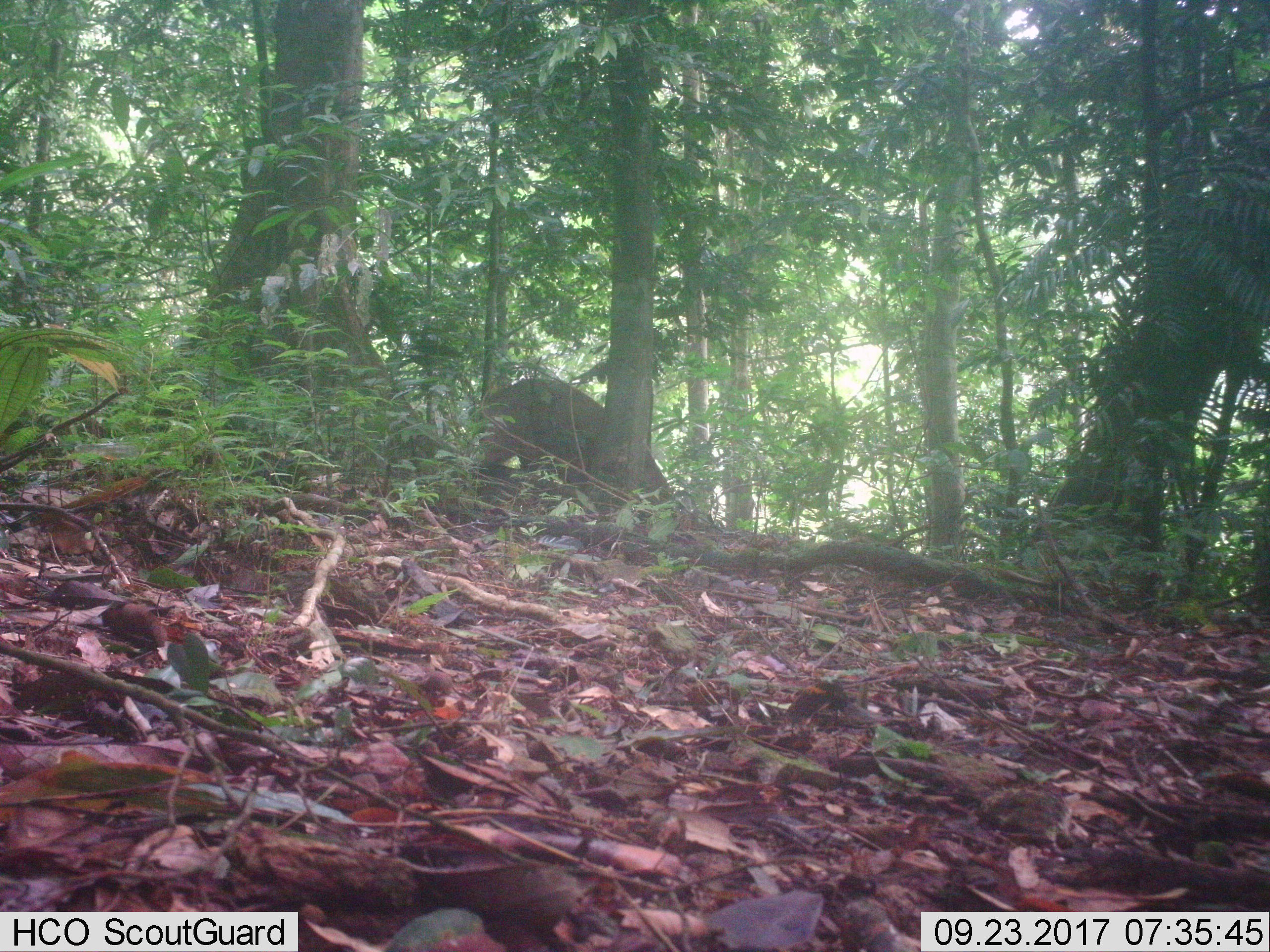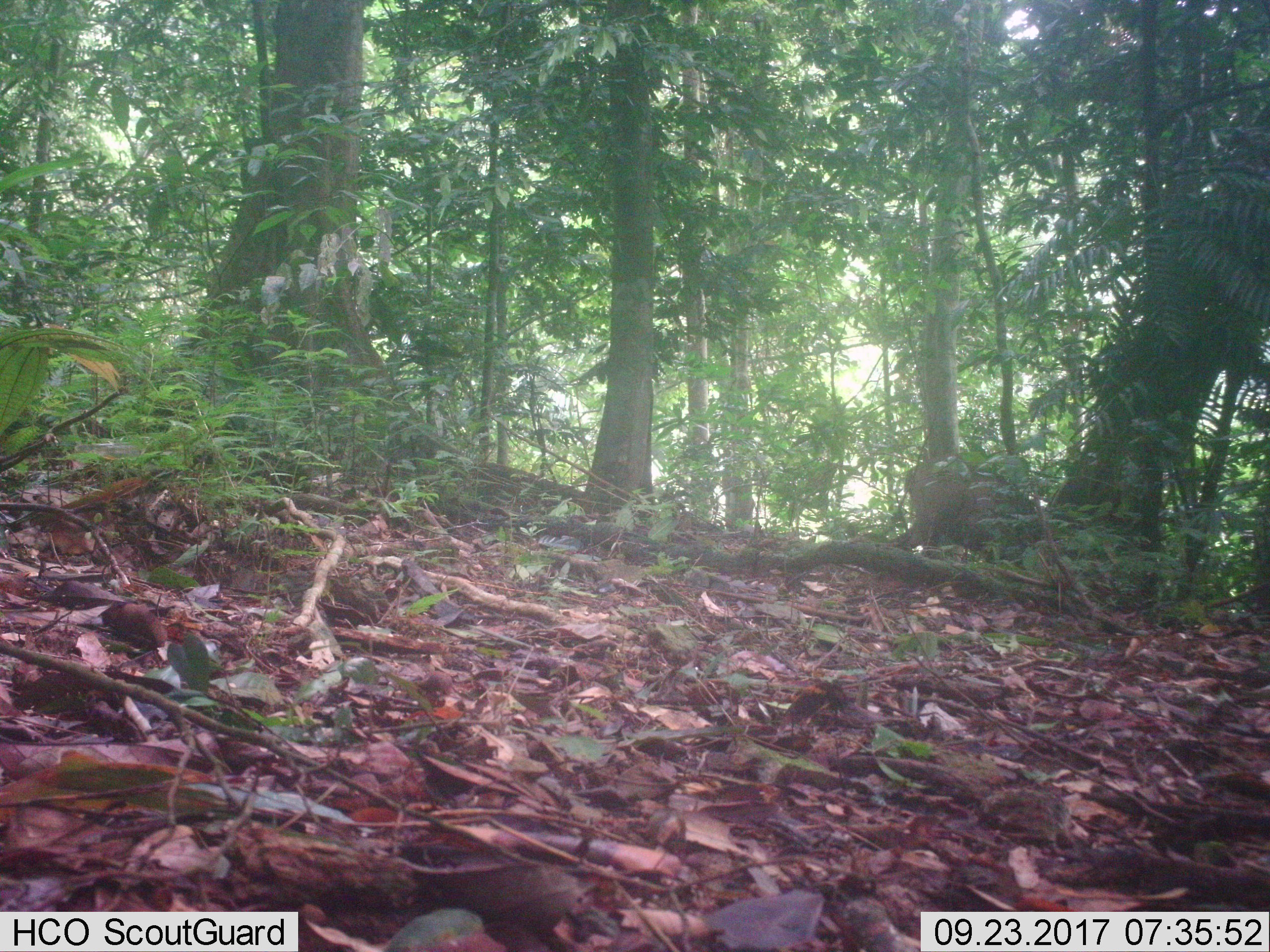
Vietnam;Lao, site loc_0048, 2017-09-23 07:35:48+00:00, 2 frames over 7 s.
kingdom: Animalia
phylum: Chordata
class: Mammalia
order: Artiodactyla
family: Suidae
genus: Sus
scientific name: Sus scrofa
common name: eurasian wild pig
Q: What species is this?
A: Eurasian wild pig (Sus scrofa).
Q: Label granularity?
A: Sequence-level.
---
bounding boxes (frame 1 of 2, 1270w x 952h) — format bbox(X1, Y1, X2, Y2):
eurasian wild pig: bbox(474, 378, 669, 506)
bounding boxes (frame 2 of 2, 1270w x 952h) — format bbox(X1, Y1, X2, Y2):
eurasian wild pig: bbox(888, 455, 1033, 563)